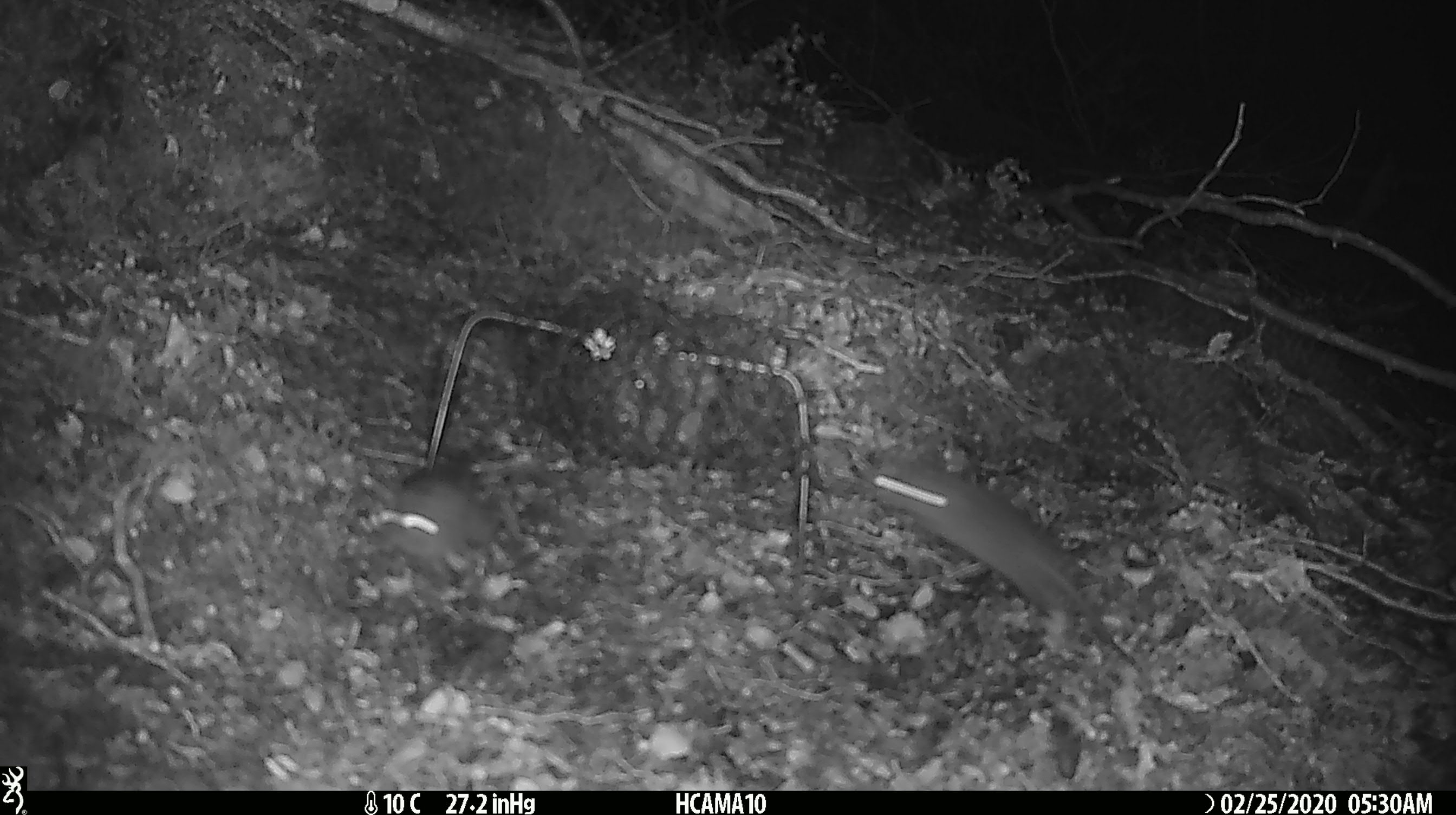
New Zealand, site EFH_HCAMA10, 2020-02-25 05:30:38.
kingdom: Animalia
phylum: Chordata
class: Mammalia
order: Rodentia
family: Muridae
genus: Mus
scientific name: Mus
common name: mouse